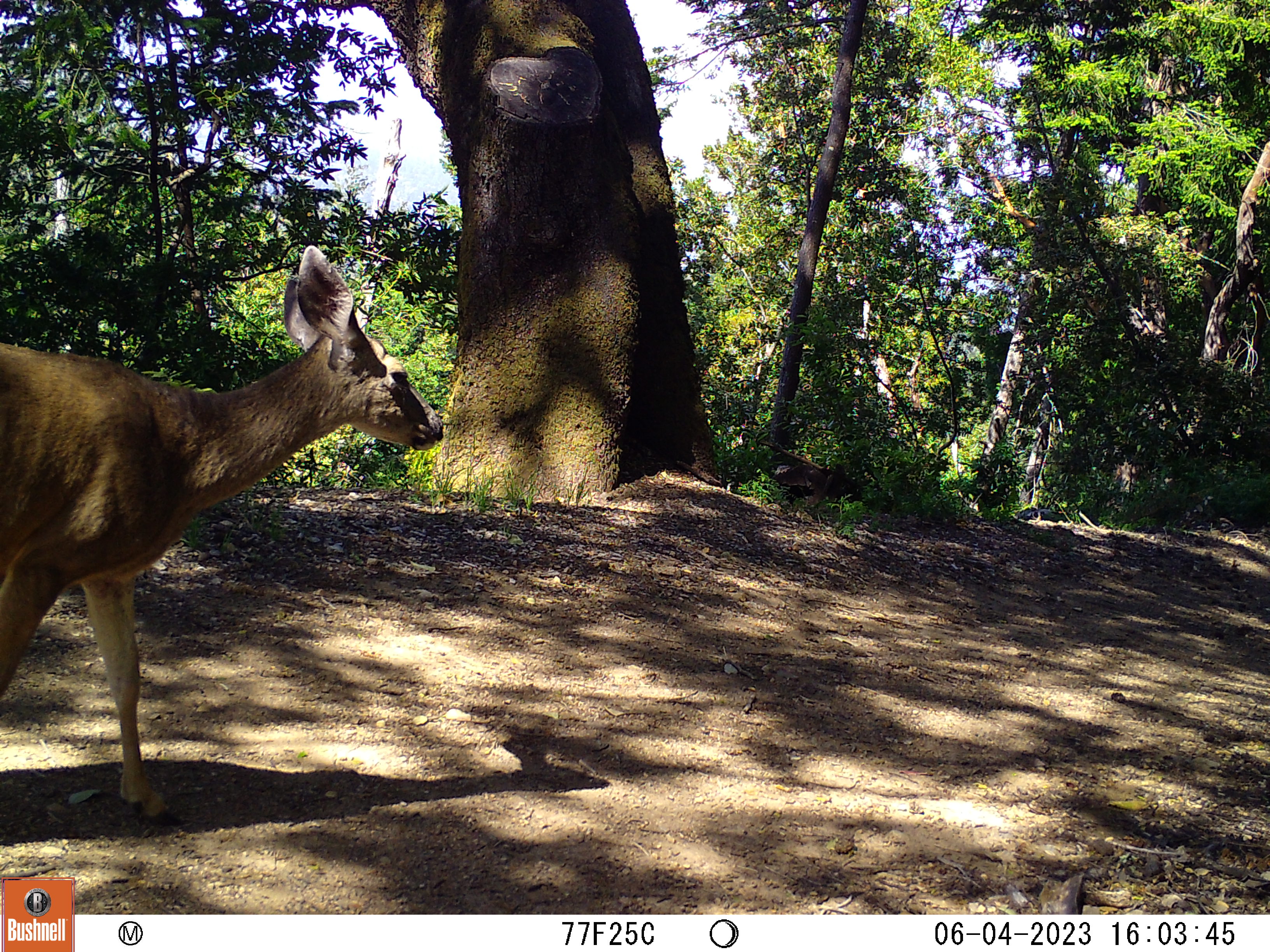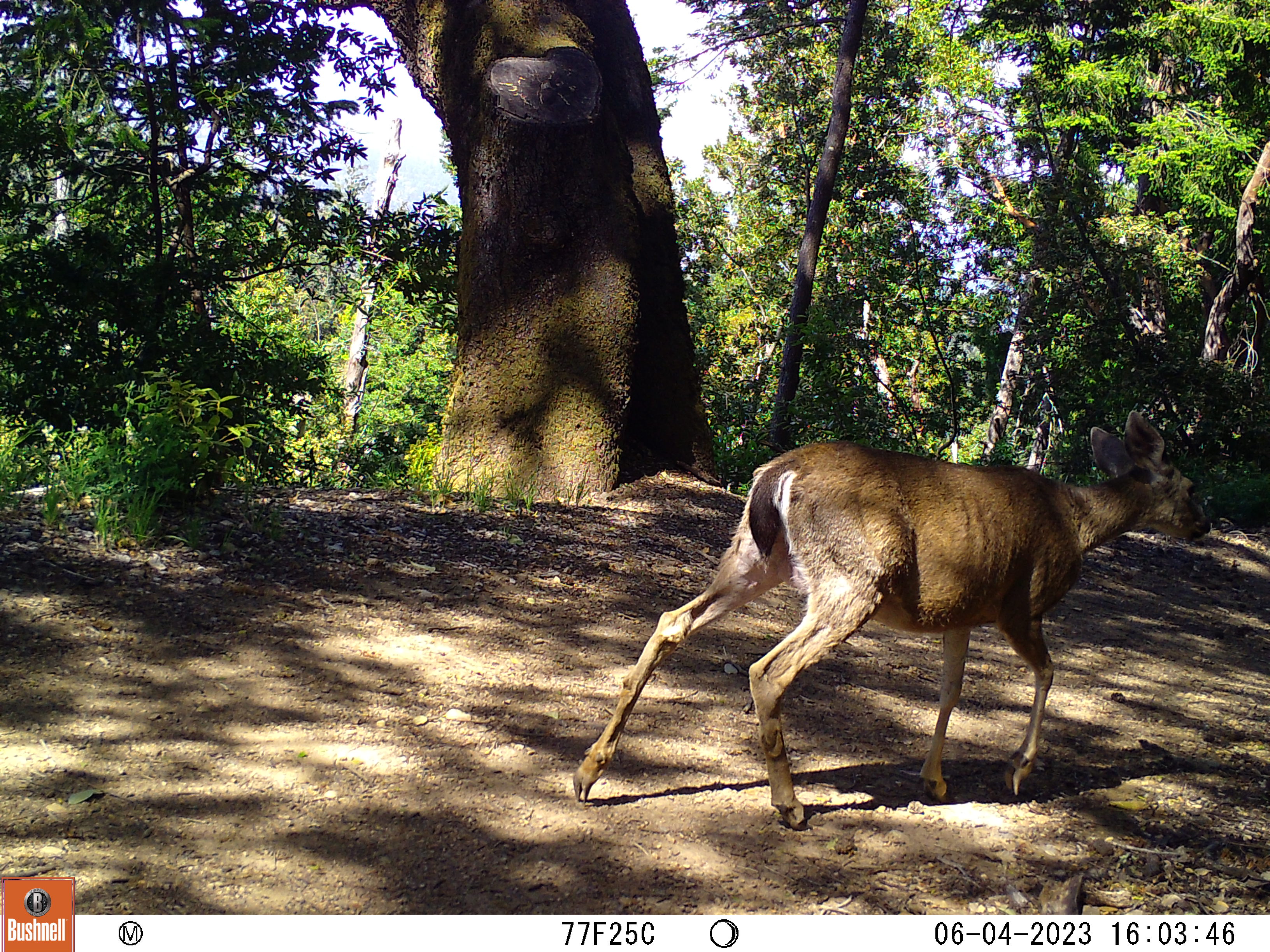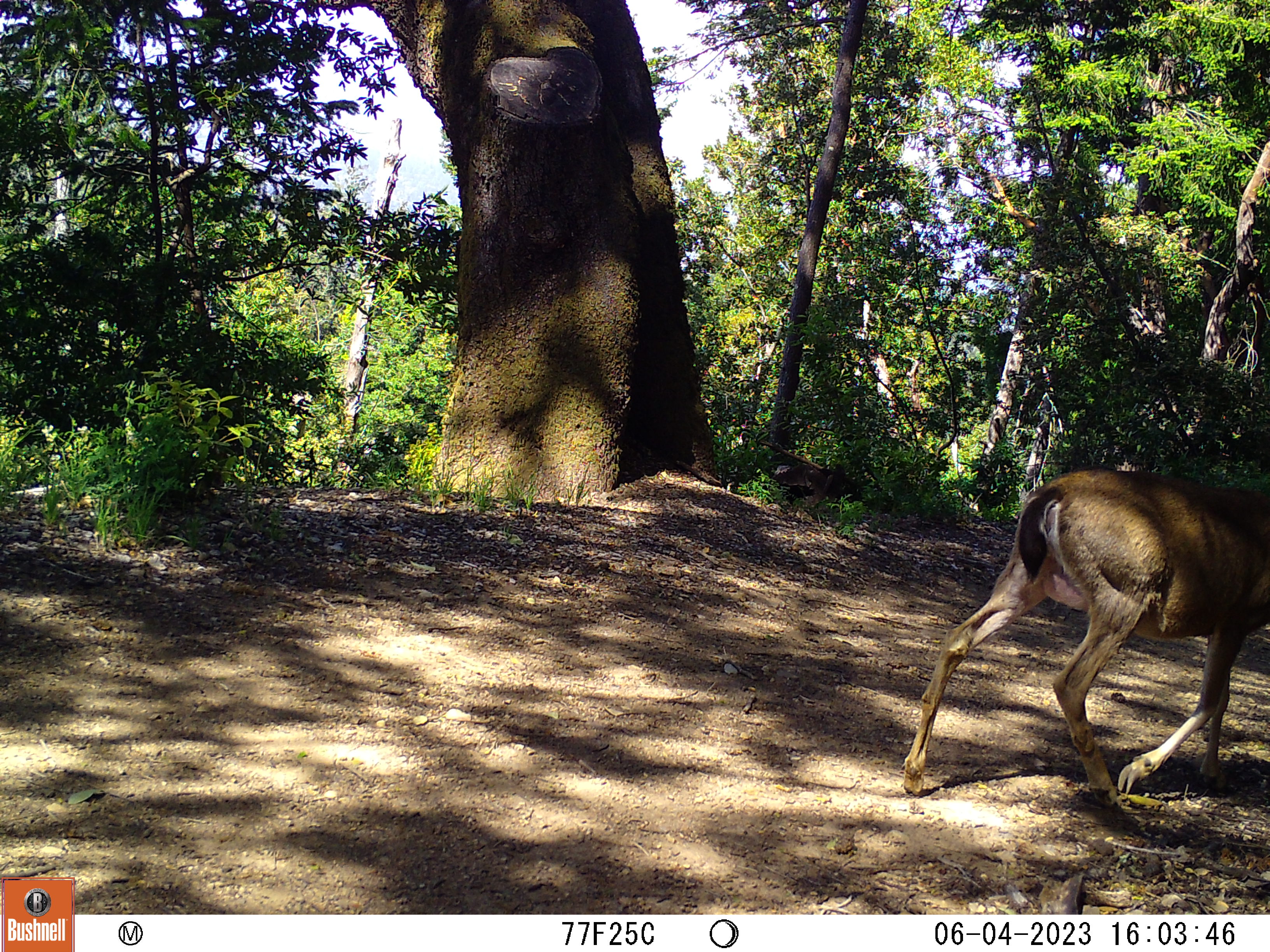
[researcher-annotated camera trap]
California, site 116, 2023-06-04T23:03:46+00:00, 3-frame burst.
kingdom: Animalia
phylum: Chordata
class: Mammalia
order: Artiodactyla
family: Cervidae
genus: Odocoileus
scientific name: Odocoileus hemionus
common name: mule deer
Mule deer (Odocoileus hemionus).